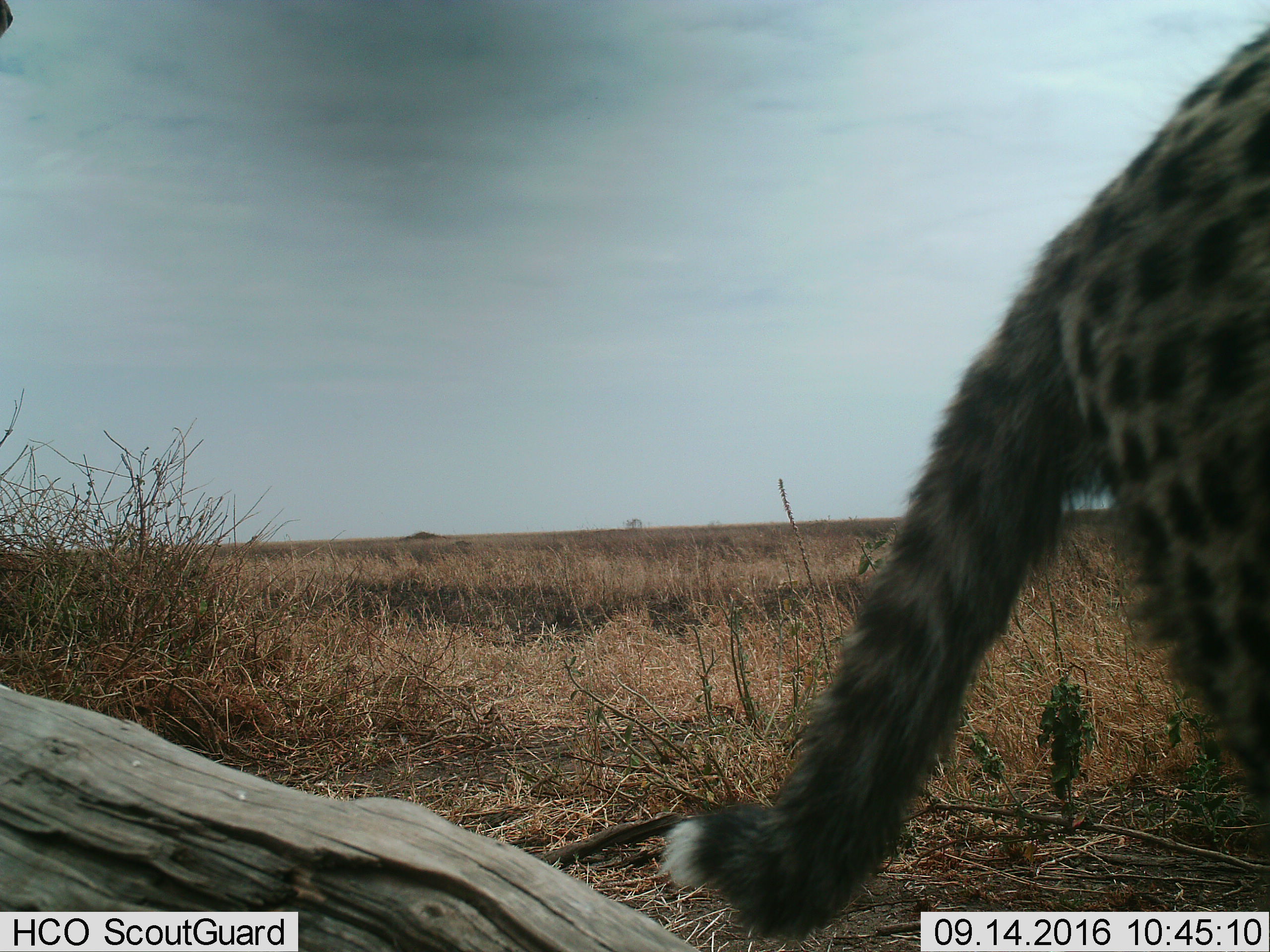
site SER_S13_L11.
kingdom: Animalia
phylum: Chordata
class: Mammalia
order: Carnivora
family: Felidae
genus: Acinonyx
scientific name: Acinonyx jubatus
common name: cheetah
Cheetah (Acinonyx jubatus), count 1. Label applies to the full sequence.